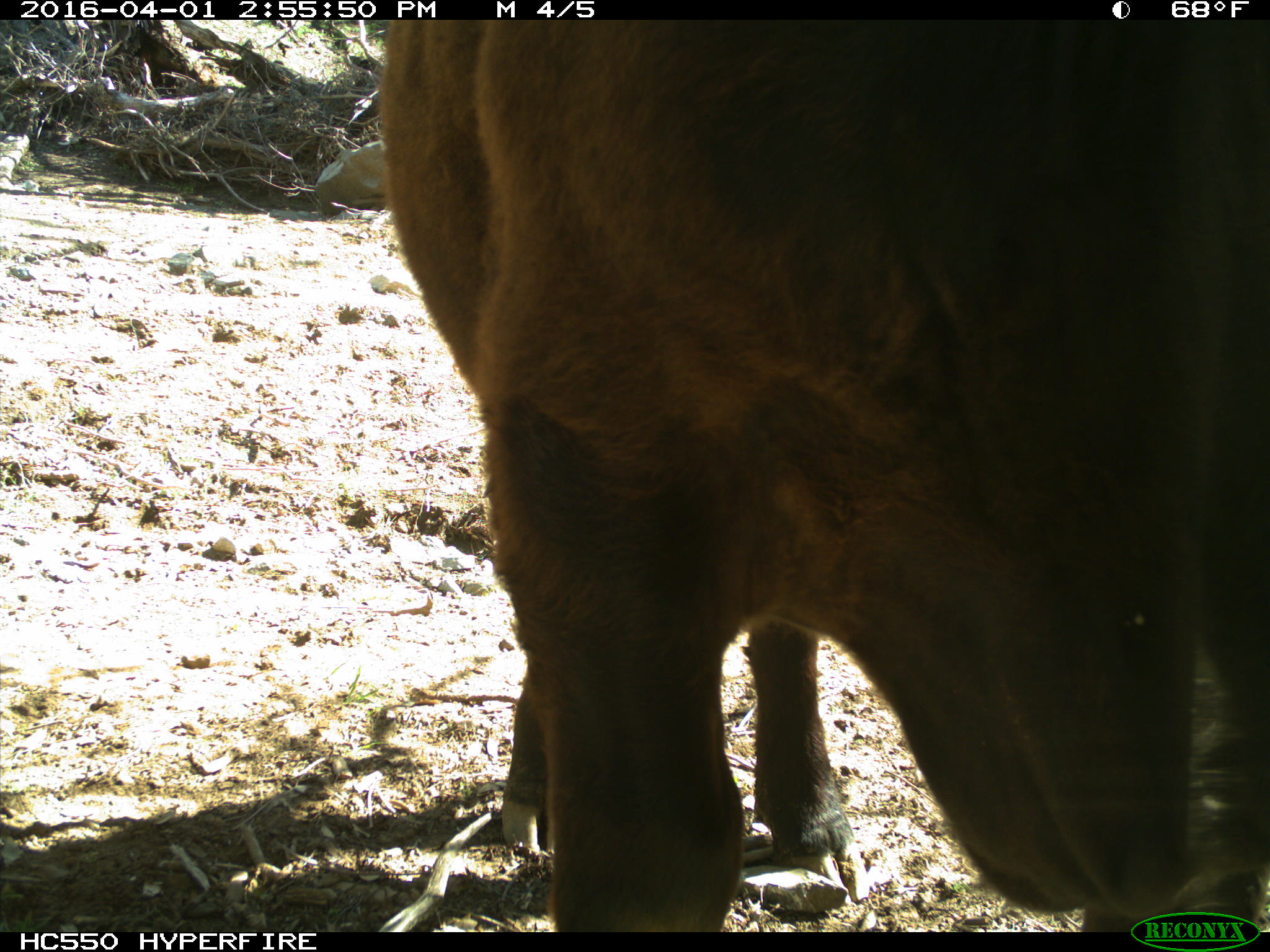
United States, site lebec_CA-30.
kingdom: Animalia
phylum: Chordata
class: Mammalia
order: Artiodactyla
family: Bovidae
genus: Bos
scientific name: Bos taurus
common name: domestic cow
Bos taurus (domestic cow).